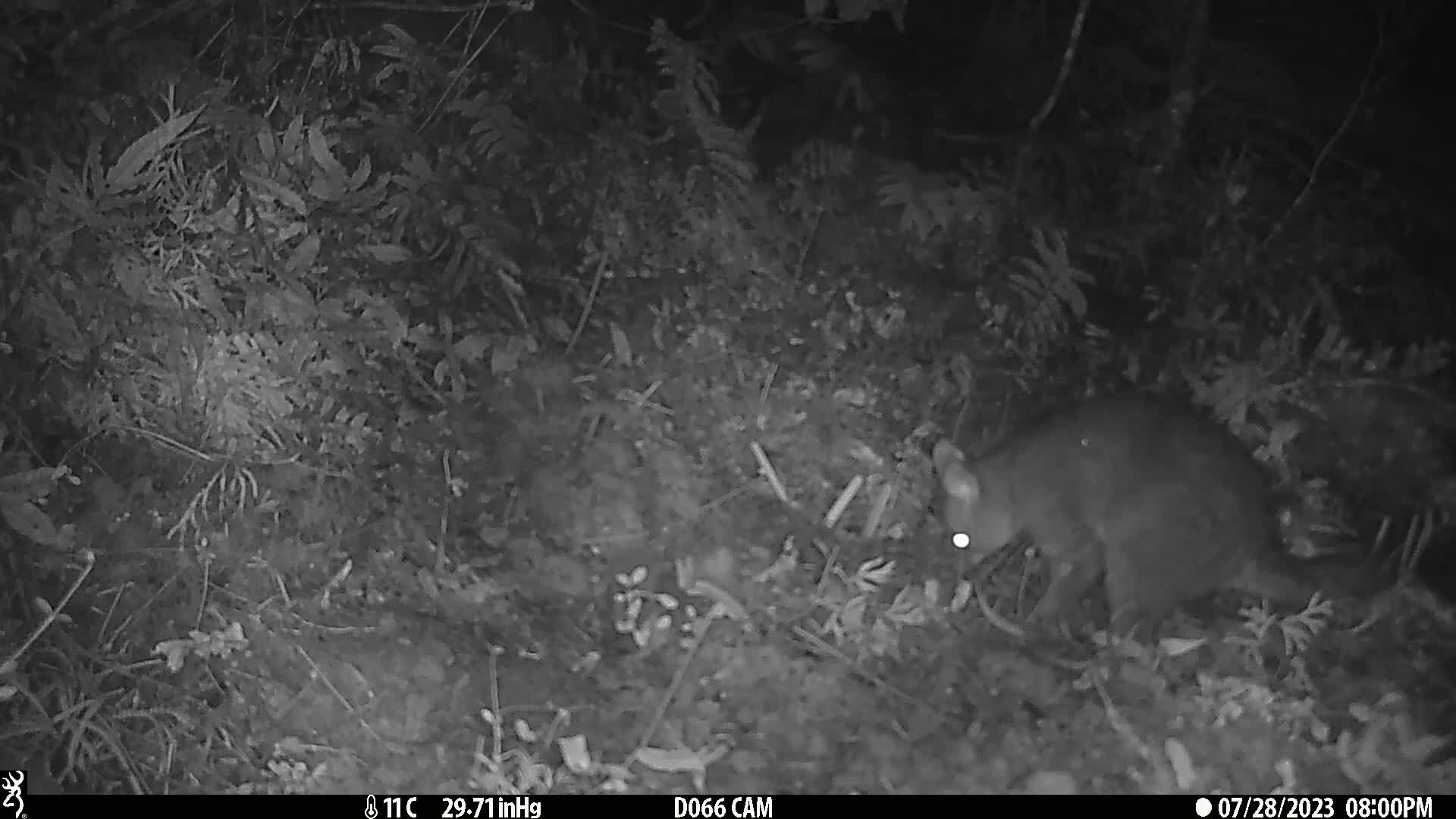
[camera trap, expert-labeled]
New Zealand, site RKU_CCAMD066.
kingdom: Animalia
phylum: Chordata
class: Mammalia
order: Diprotodontia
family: Phalangeridae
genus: Trichosurus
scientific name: Trichosurus vulpecula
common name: common brushtail possum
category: possum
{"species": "possum (common brushtail possum) (Trichosurus vulpecula)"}